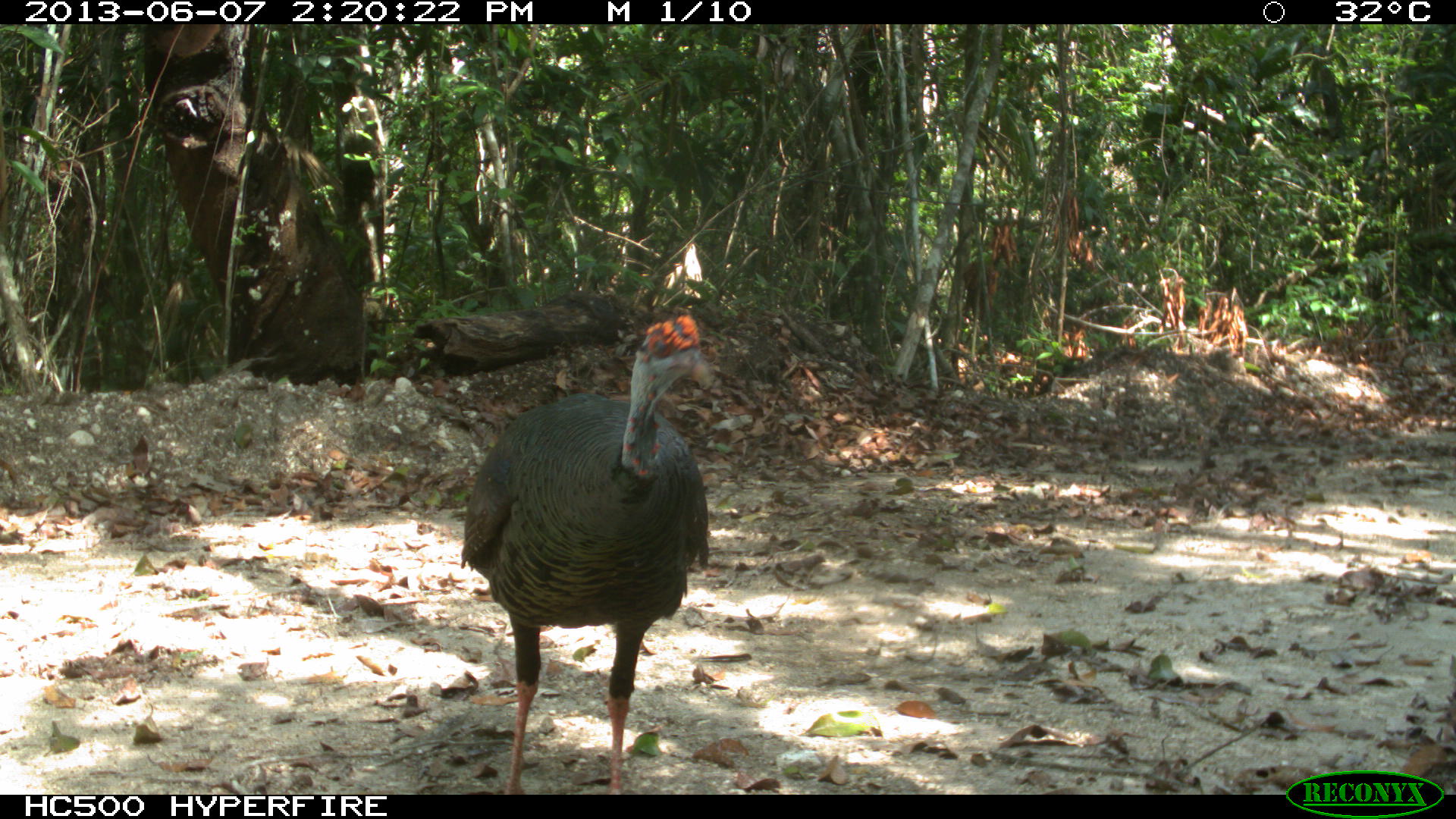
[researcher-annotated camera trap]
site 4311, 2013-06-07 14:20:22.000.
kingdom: Animalia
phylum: Chordata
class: Aves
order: Galliformes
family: Phasianidae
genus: Meleagris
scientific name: Meleagris ocellata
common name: ocellated turkey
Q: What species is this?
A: Meleagris ocellata (ocellated turkey).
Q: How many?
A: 1.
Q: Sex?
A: Male.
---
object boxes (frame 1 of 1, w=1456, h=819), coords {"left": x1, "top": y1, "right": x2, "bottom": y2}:
meleagris ocellata: {"left": 456, "top": 311, "right": 718, "bottom": 794}